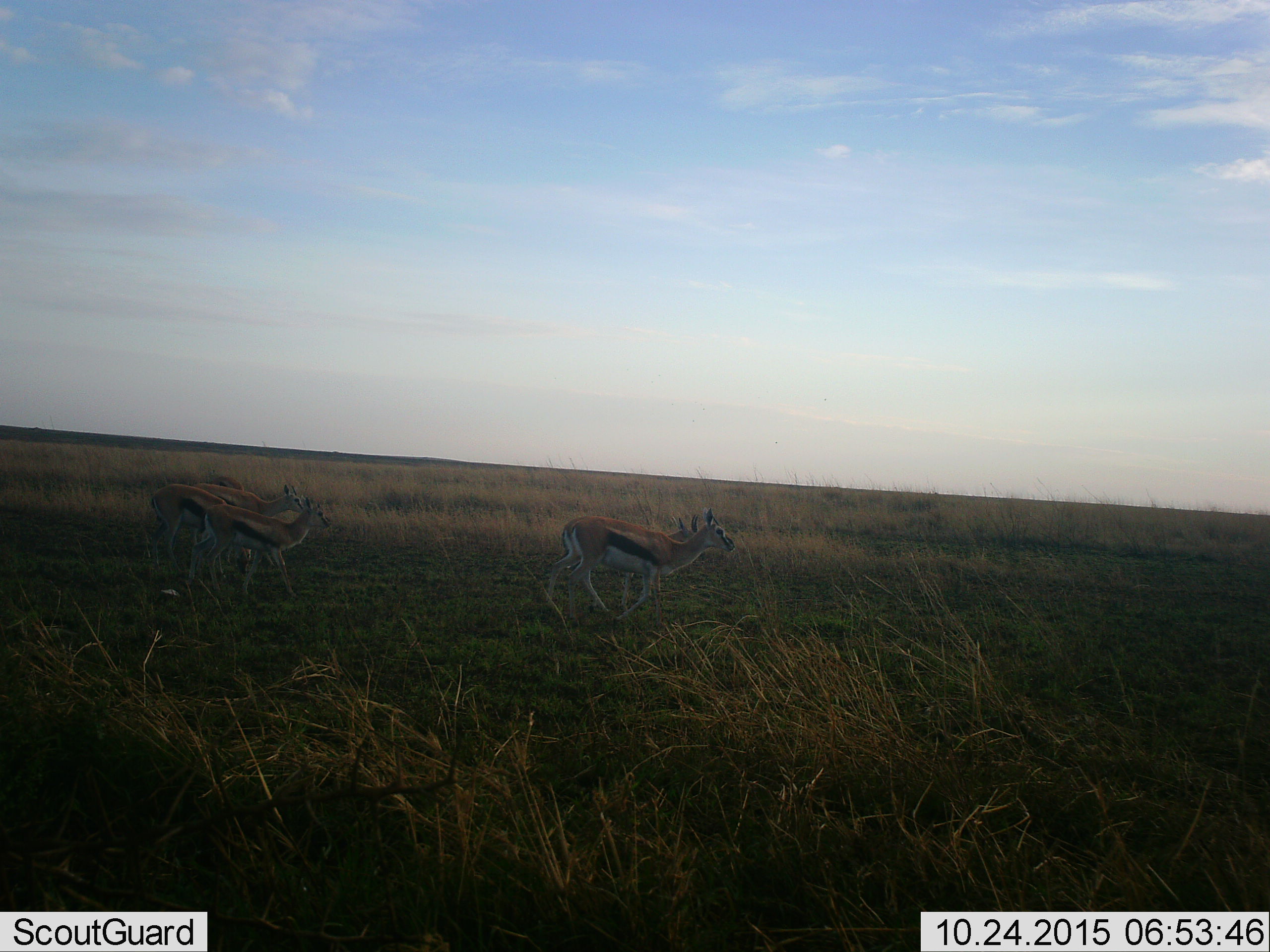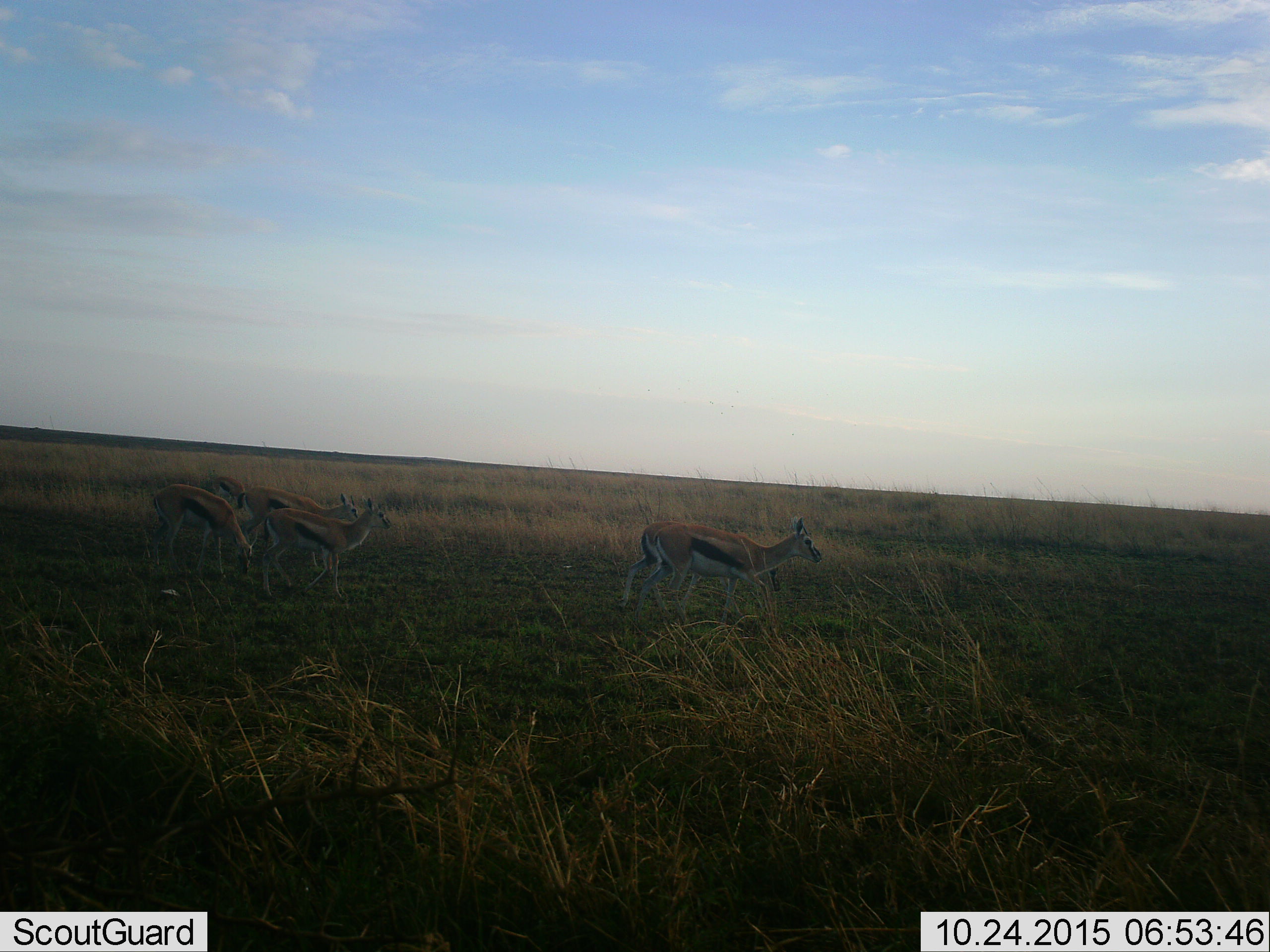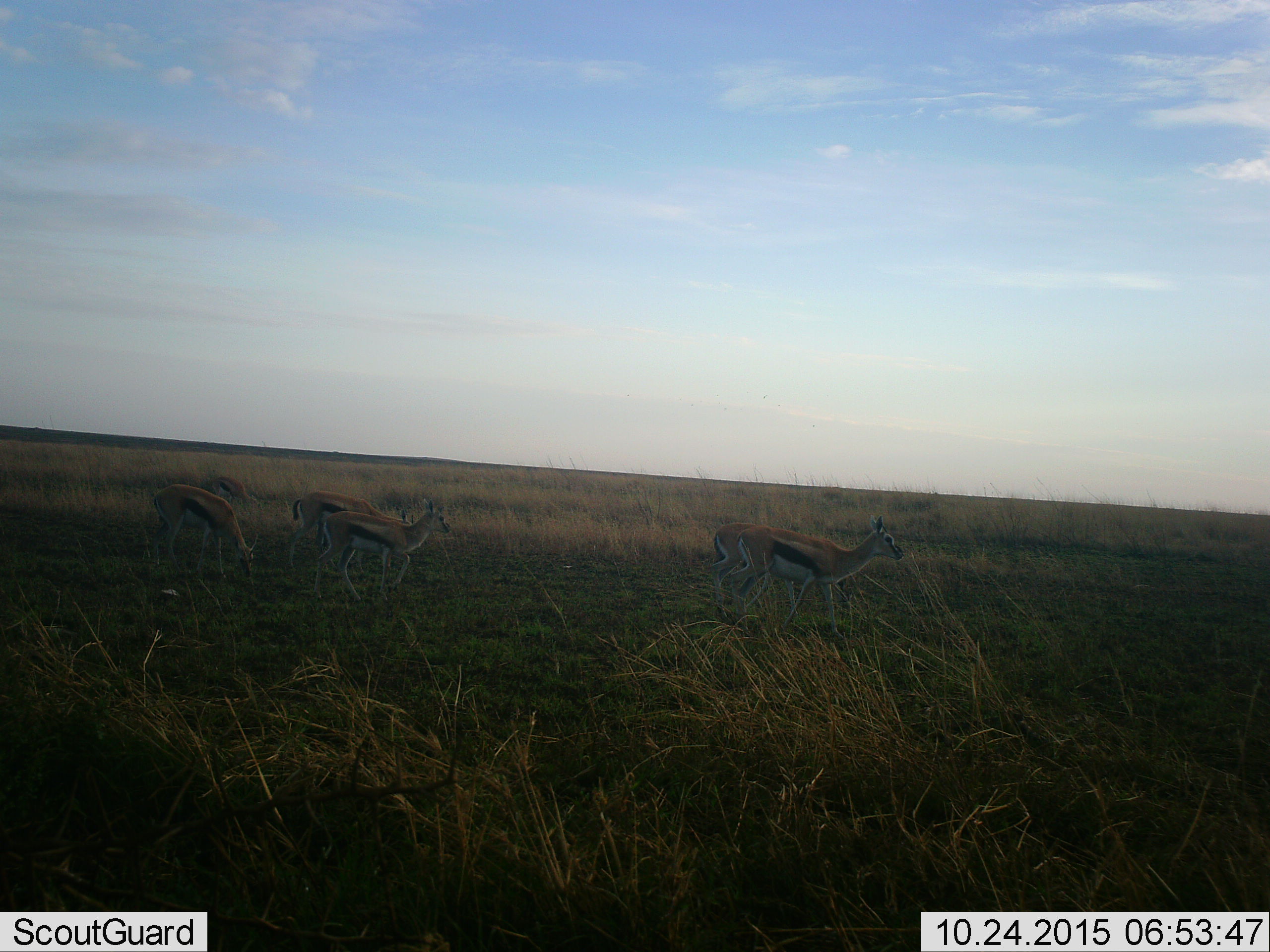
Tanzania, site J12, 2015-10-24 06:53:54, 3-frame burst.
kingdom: Animalia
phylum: Chordata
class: Mammalia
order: Artiodactyla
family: Bovidae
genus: Eudorcas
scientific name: Eudorcas thomsonii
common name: thomson's gazelle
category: gazellethomsons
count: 6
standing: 44%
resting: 0%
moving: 100%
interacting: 0%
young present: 0%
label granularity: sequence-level